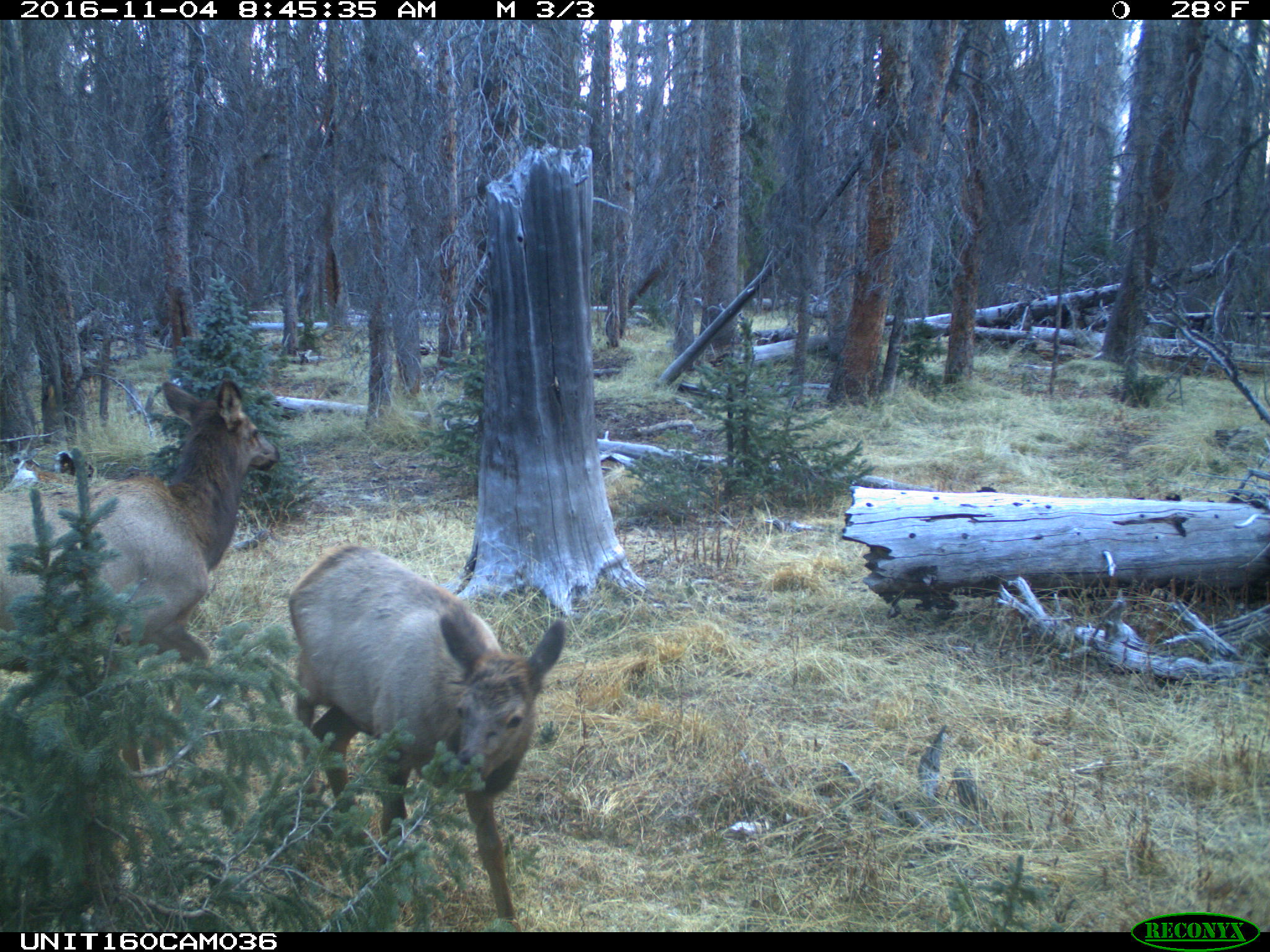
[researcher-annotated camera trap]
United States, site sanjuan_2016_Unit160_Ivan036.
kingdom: Animalia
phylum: Chordata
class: Mammalia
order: Artiodactyla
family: Cervidae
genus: Cervus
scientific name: Cervus elaphus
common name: red deer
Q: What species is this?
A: Cervus elaphus (red deer).